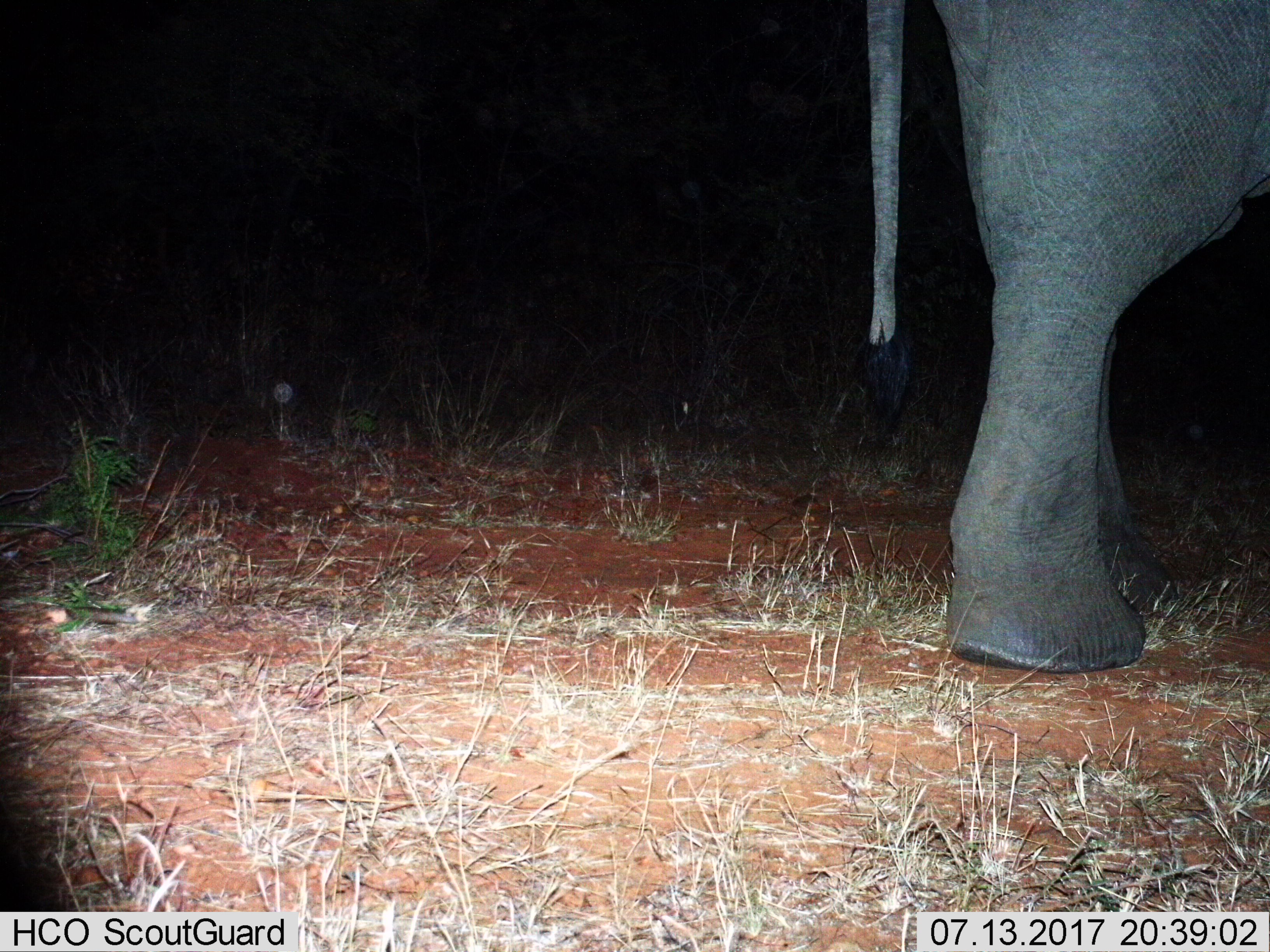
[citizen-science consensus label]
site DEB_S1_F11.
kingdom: Animalia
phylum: Chordata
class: Mammalia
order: Proboscidea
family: Elephantidae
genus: Loxodonta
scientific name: Loxodonta africana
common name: african bush elephant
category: elephant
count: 1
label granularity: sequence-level